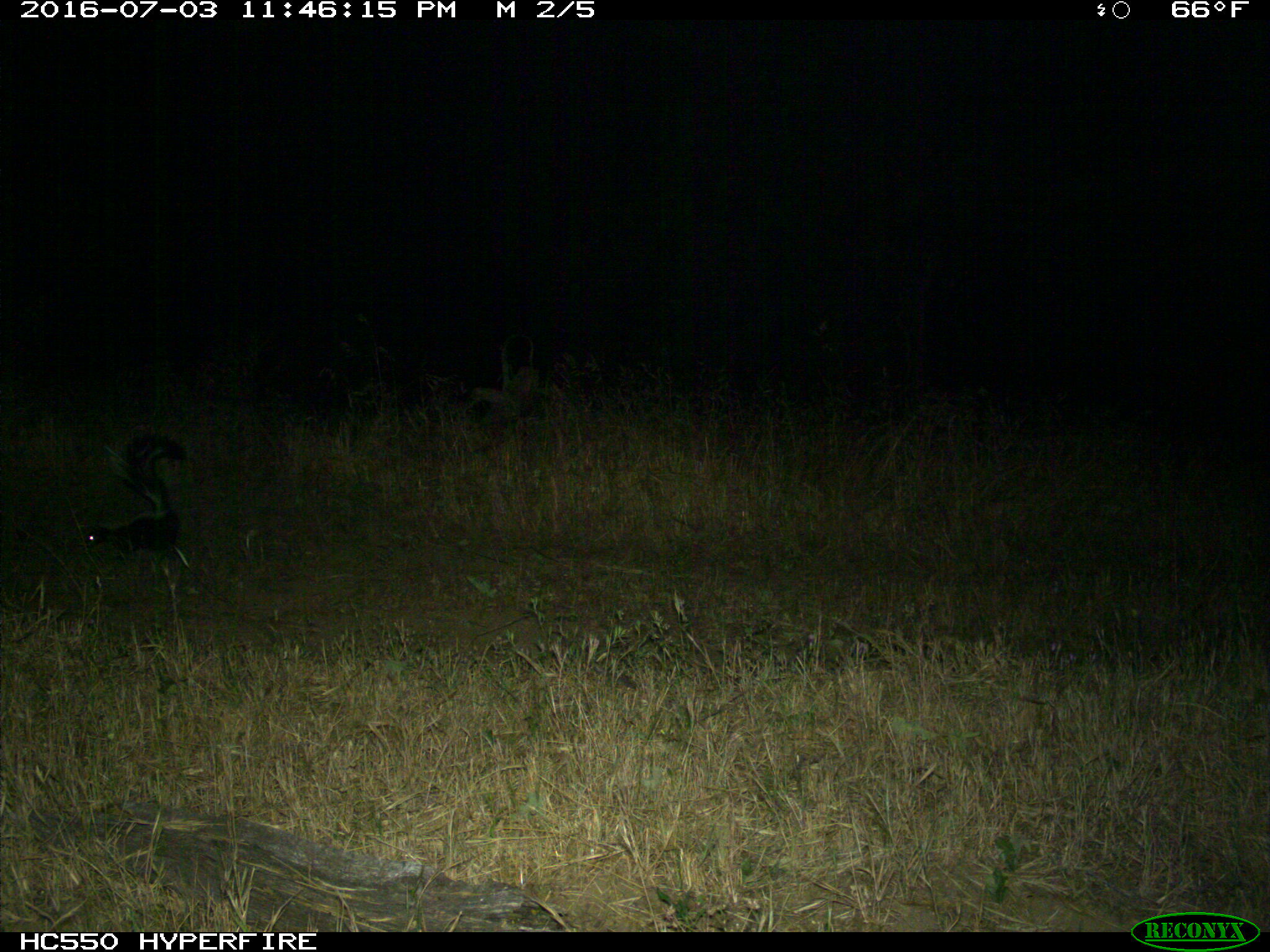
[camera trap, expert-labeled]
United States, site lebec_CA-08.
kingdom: Animalia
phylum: Chordata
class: Mammalia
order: Carnivora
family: Mephitidae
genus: Mephitis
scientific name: Mephitis mephitis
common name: striped skunk